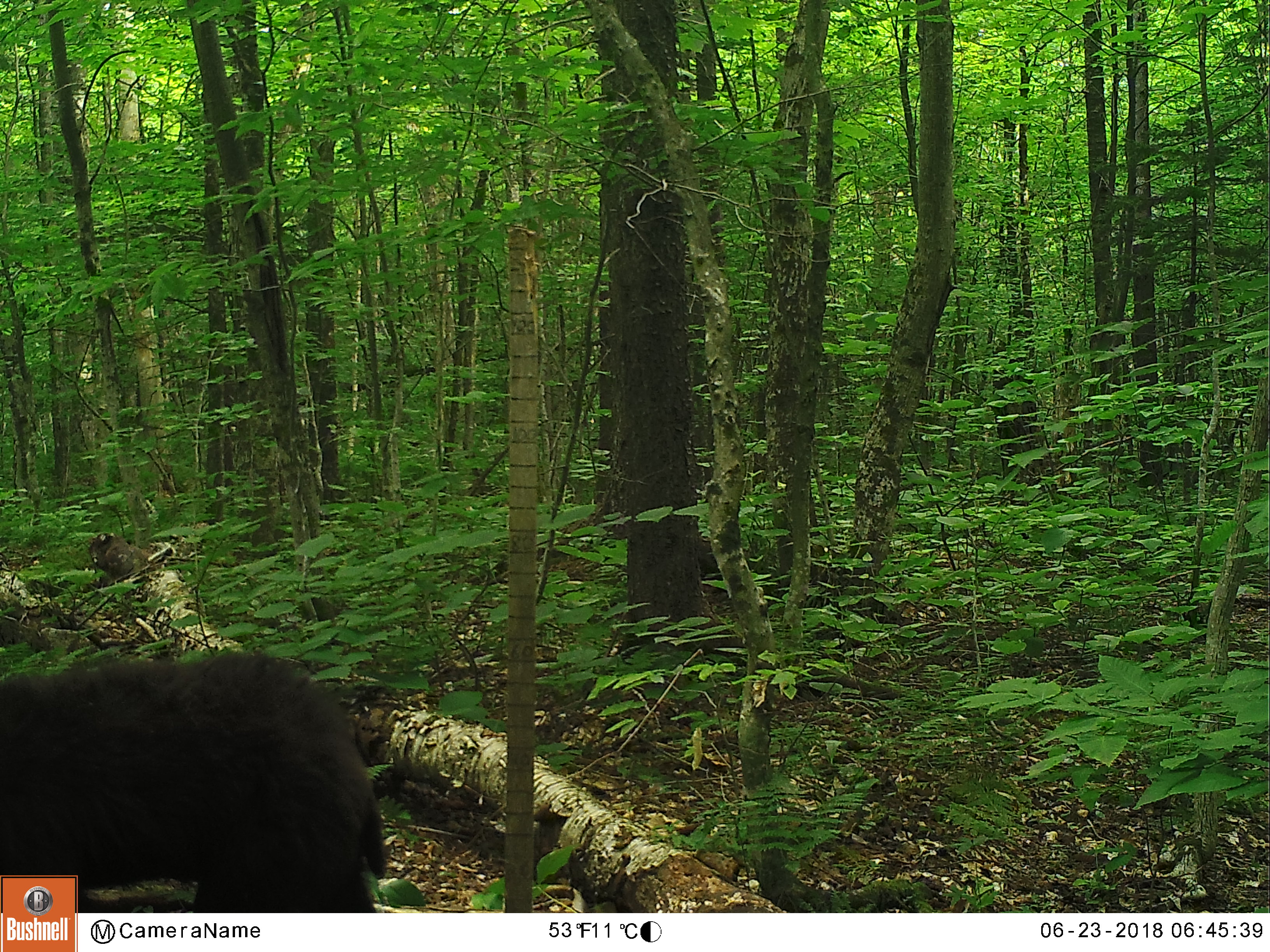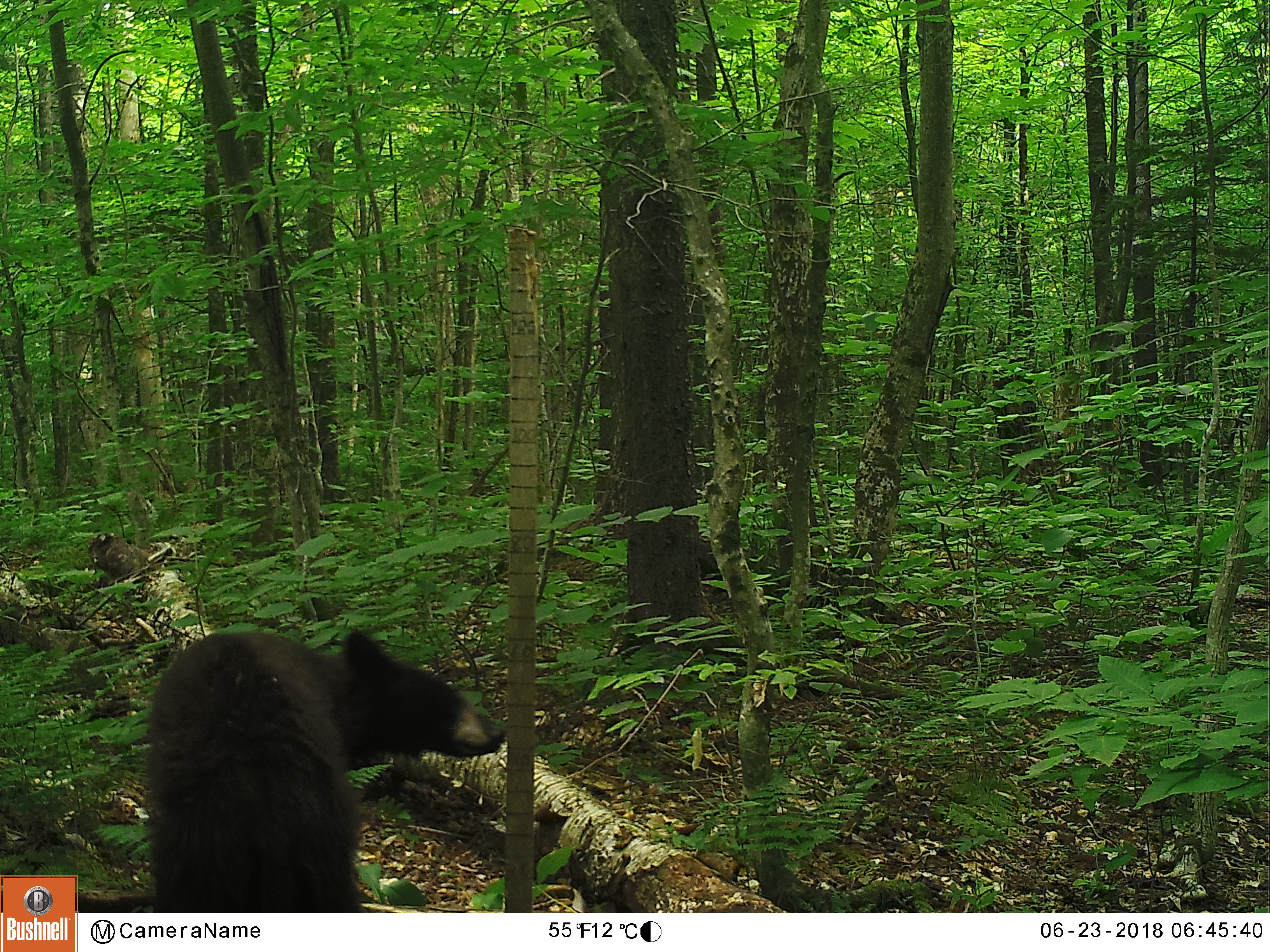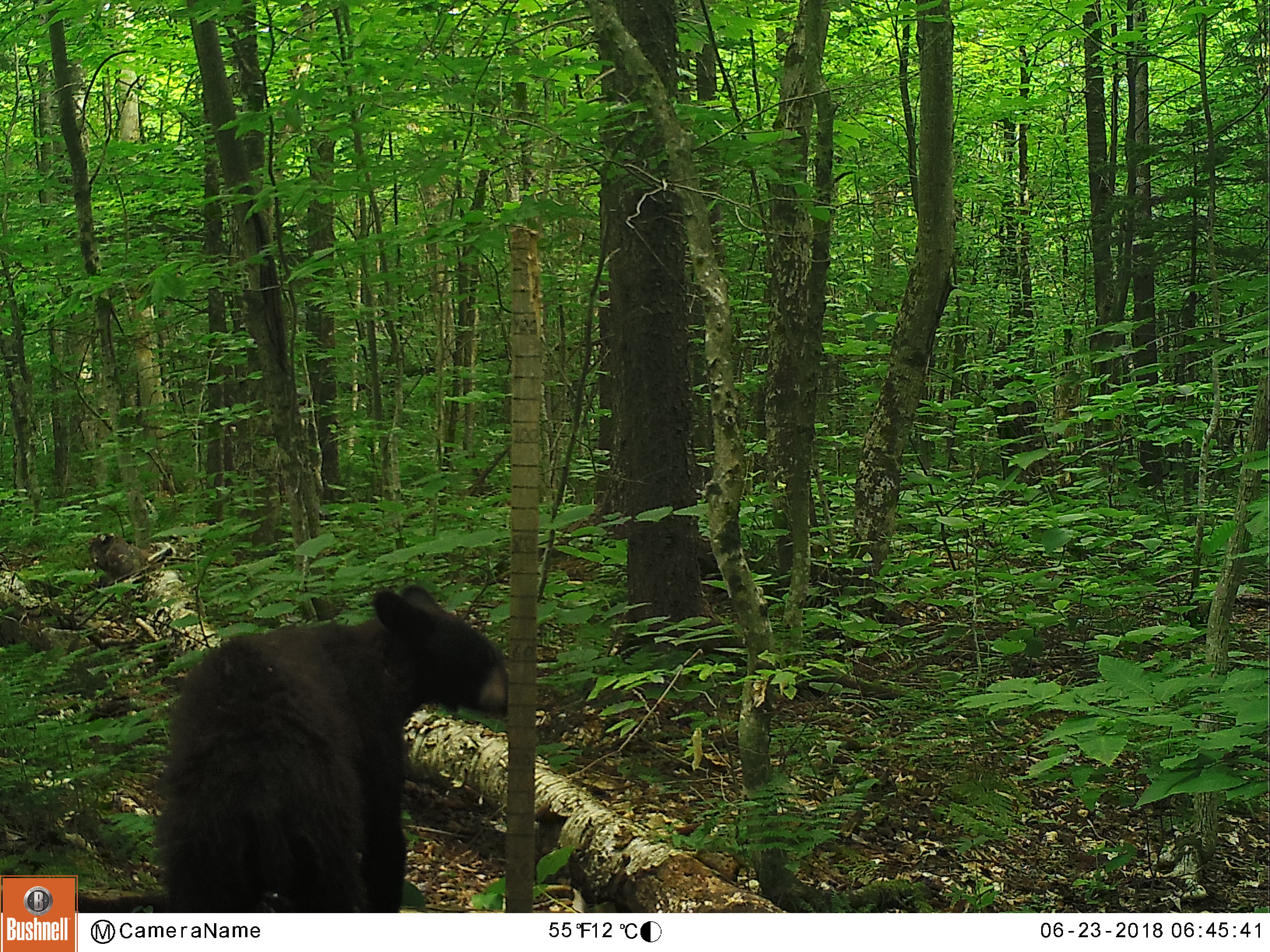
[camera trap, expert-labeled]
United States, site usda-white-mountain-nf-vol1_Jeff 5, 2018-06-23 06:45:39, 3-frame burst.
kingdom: Animalia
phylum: Chordata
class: Mammalia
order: Carnivora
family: Ursidae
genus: Ursus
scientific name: Ursus americanus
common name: black bear